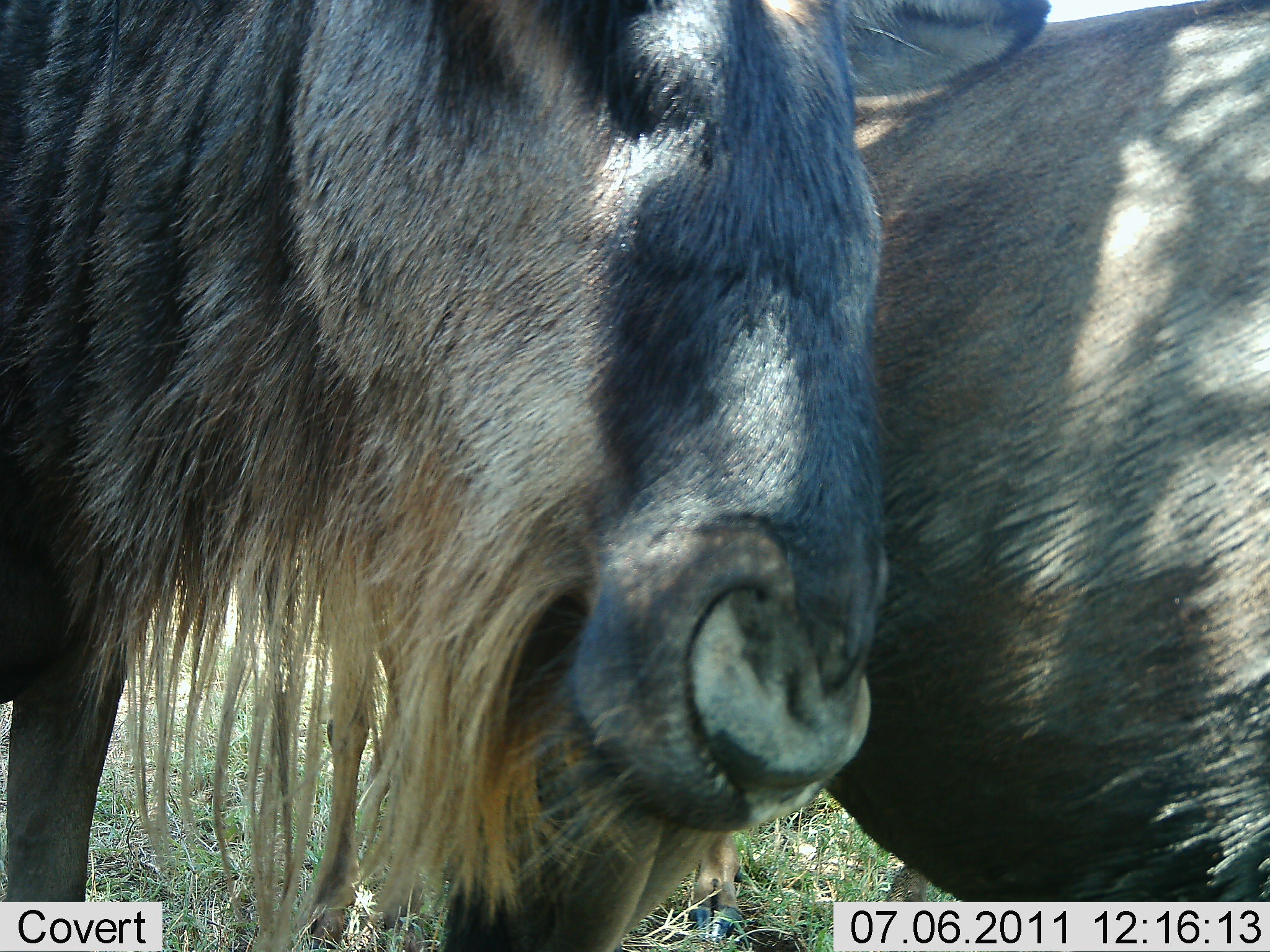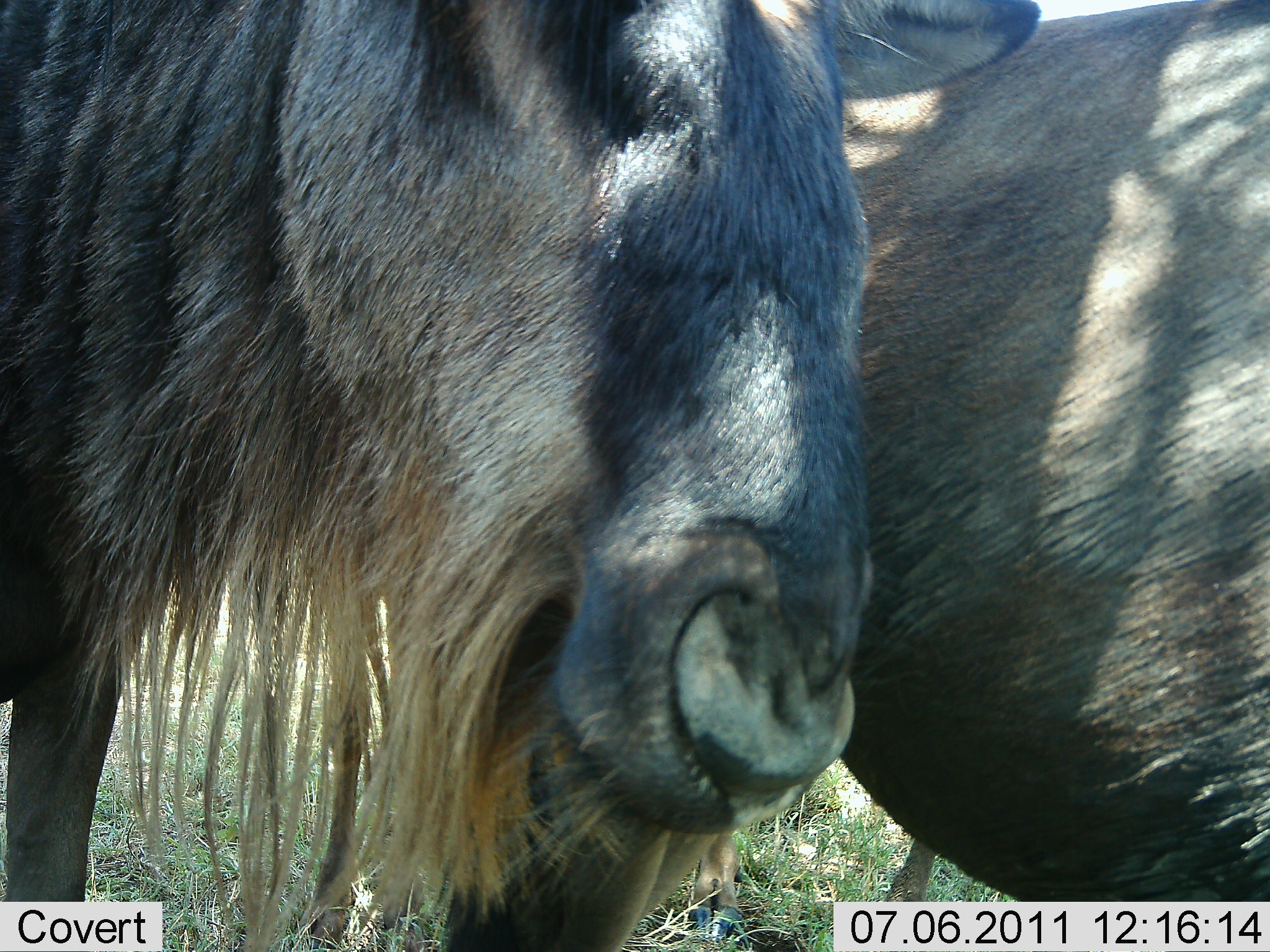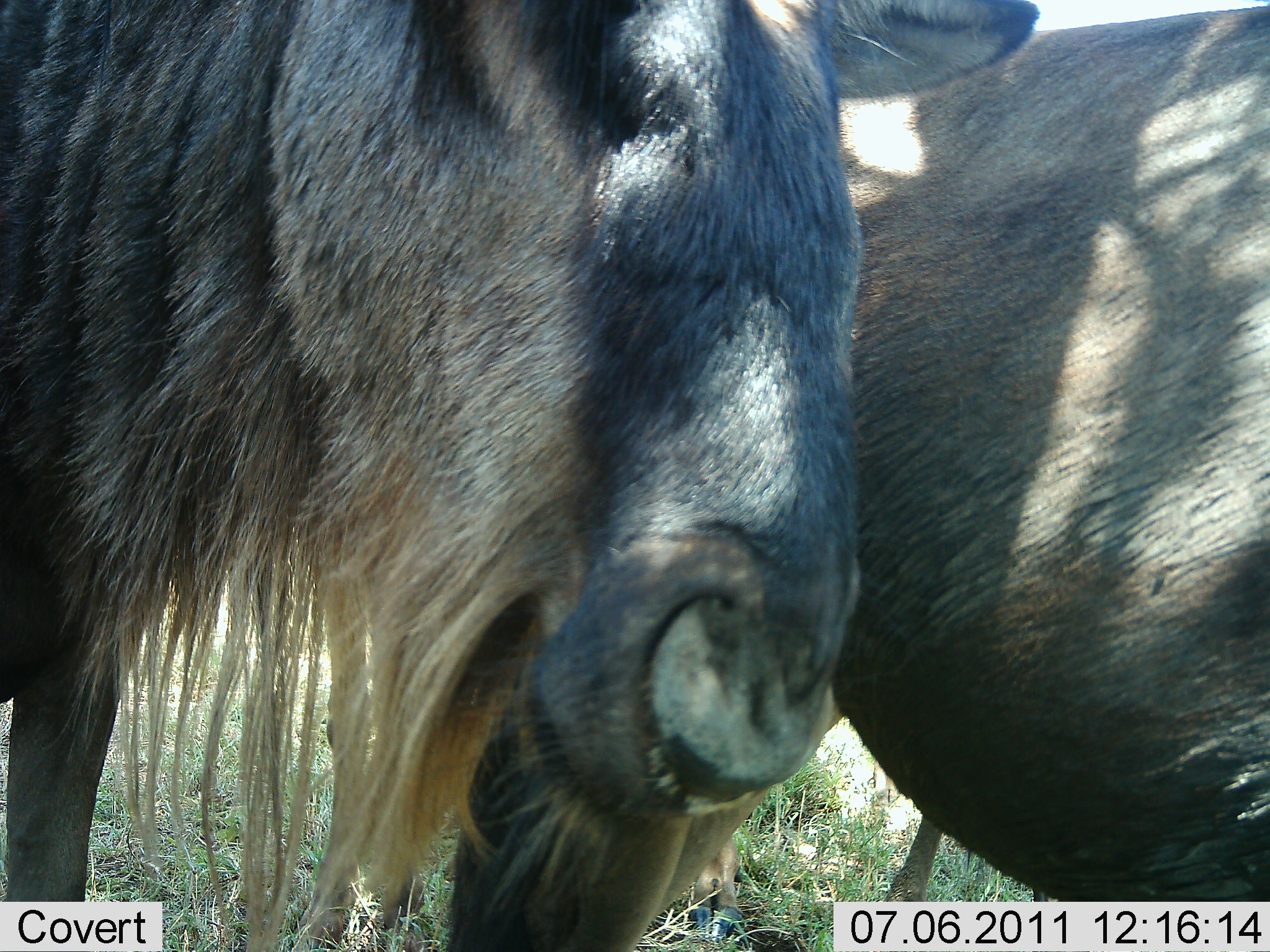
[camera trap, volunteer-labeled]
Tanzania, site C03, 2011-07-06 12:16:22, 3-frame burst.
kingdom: Animalia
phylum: Chordata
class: Mammalia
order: Artiodactyla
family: Bovidae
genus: Connochaetes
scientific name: Connochaetes taurinus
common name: blue wildebeest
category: wildebeest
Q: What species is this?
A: Wildebeest (blue wildebeest) (Connochaetes taurinus).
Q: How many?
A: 2.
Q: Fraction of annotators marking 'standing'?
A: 75%.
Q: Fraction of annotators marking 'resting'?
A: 0%.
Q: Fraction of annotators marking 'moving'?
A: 8%.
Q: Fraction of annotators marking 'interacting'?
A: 25%.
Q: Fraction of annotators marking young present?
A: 0%.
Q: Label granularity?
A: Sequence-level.